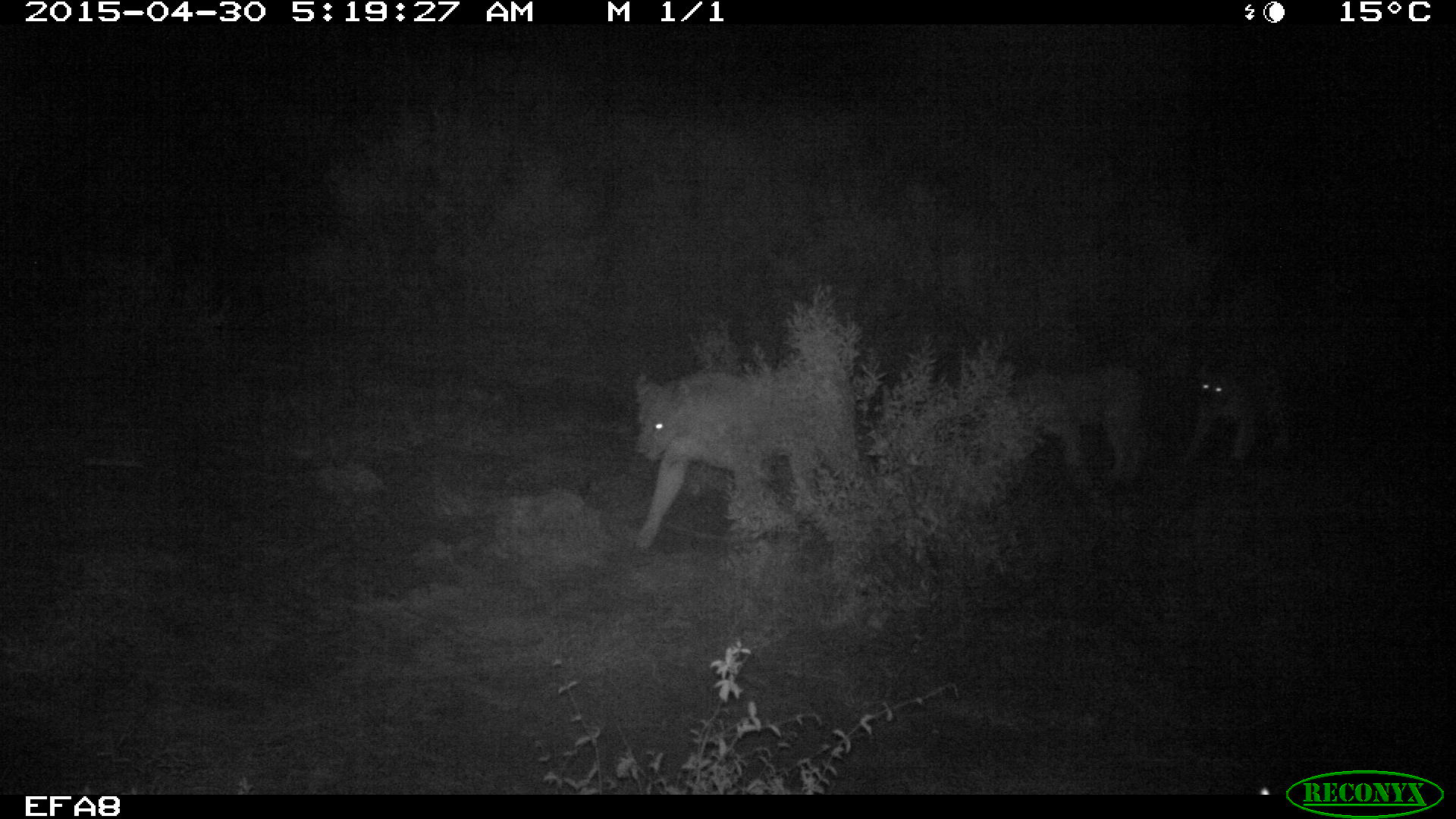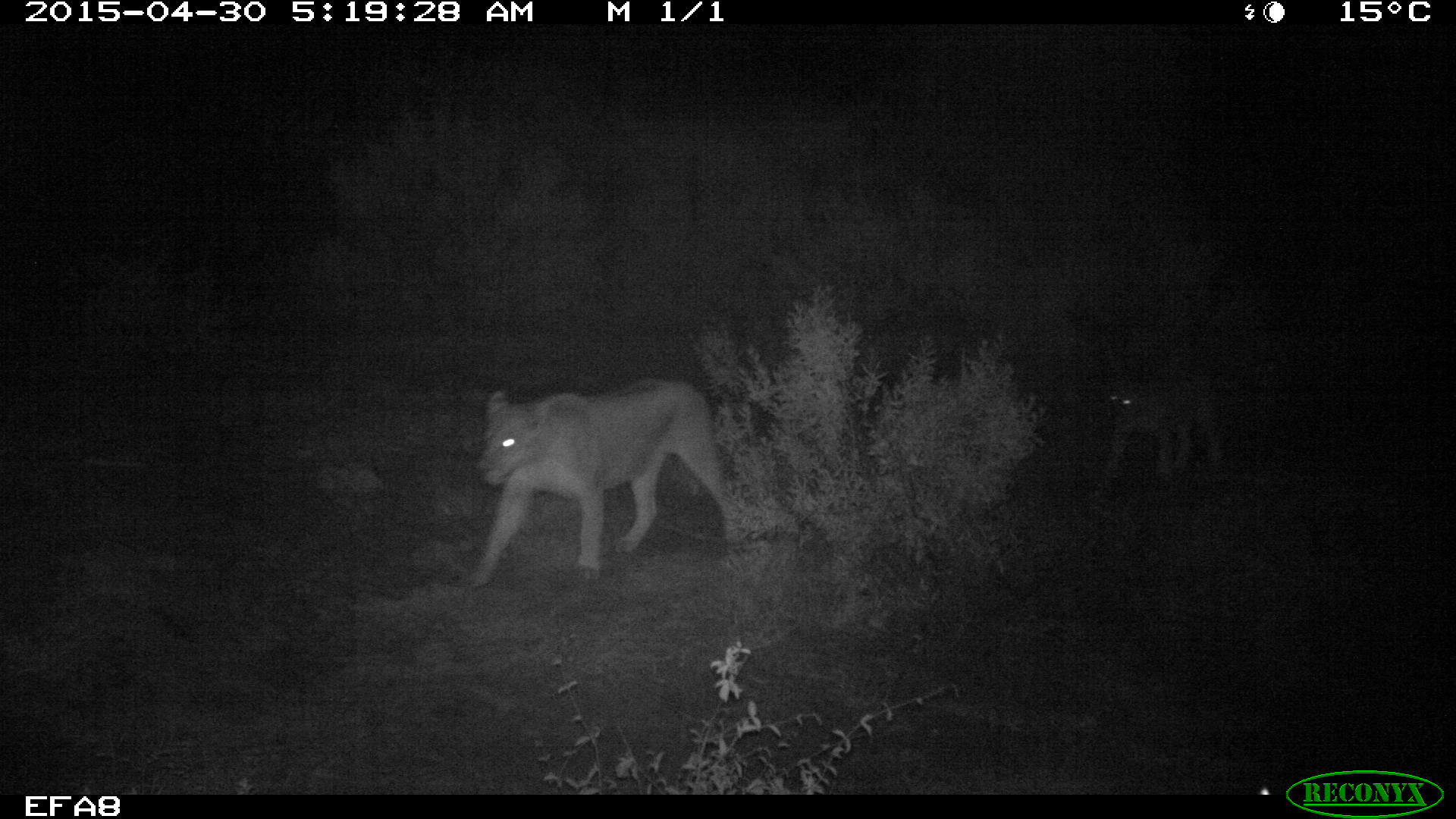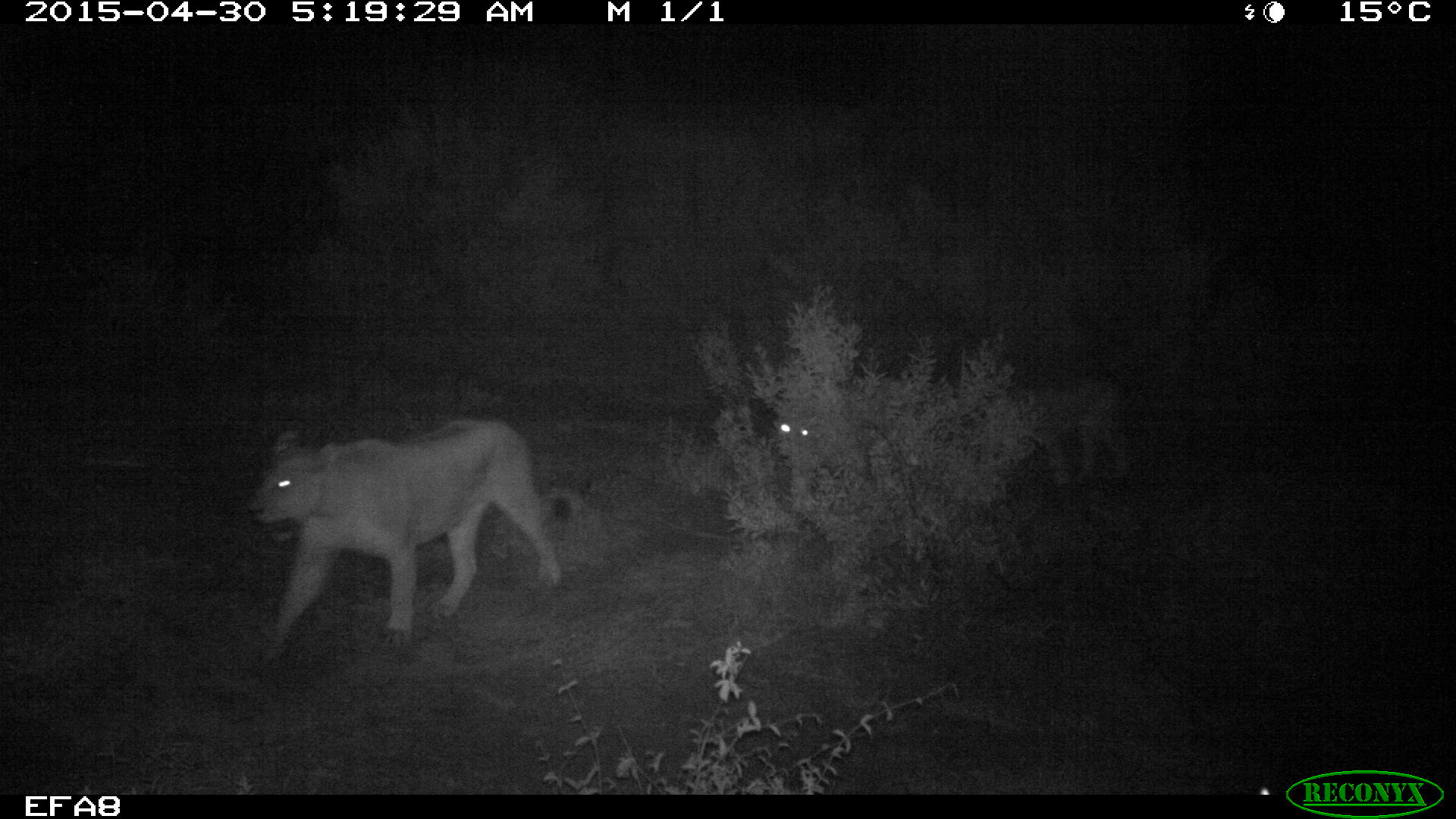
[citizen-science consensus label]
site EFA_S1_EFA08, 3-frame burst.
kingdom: Animalia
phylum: Chordata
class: Mammalia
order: Carnivora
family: Felidae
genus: Panthera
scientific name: Panthera leo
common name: lion female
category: lionfemale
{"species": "lionfemale (lion female) (Panthera leo)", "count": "3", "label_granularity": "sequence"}